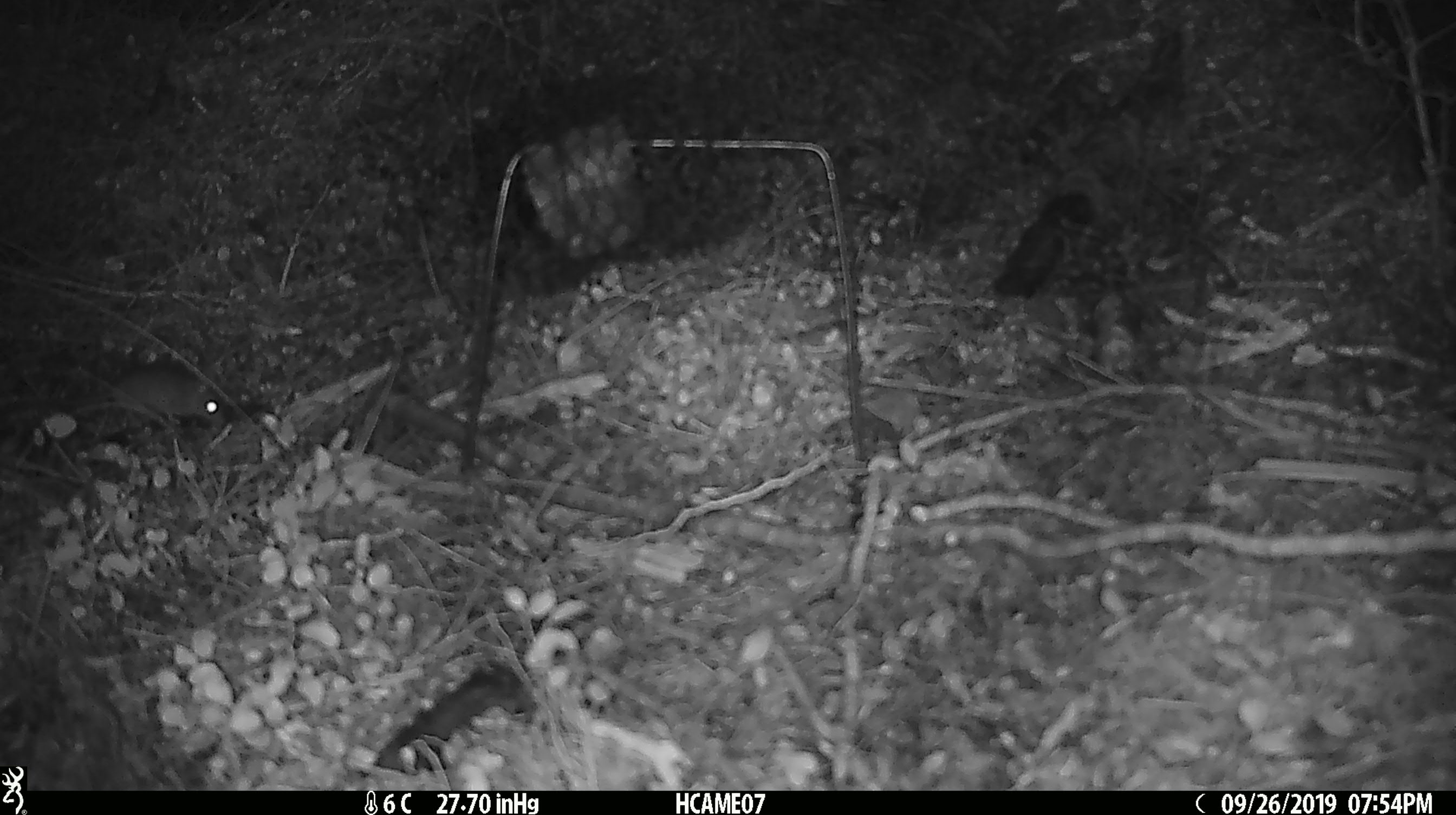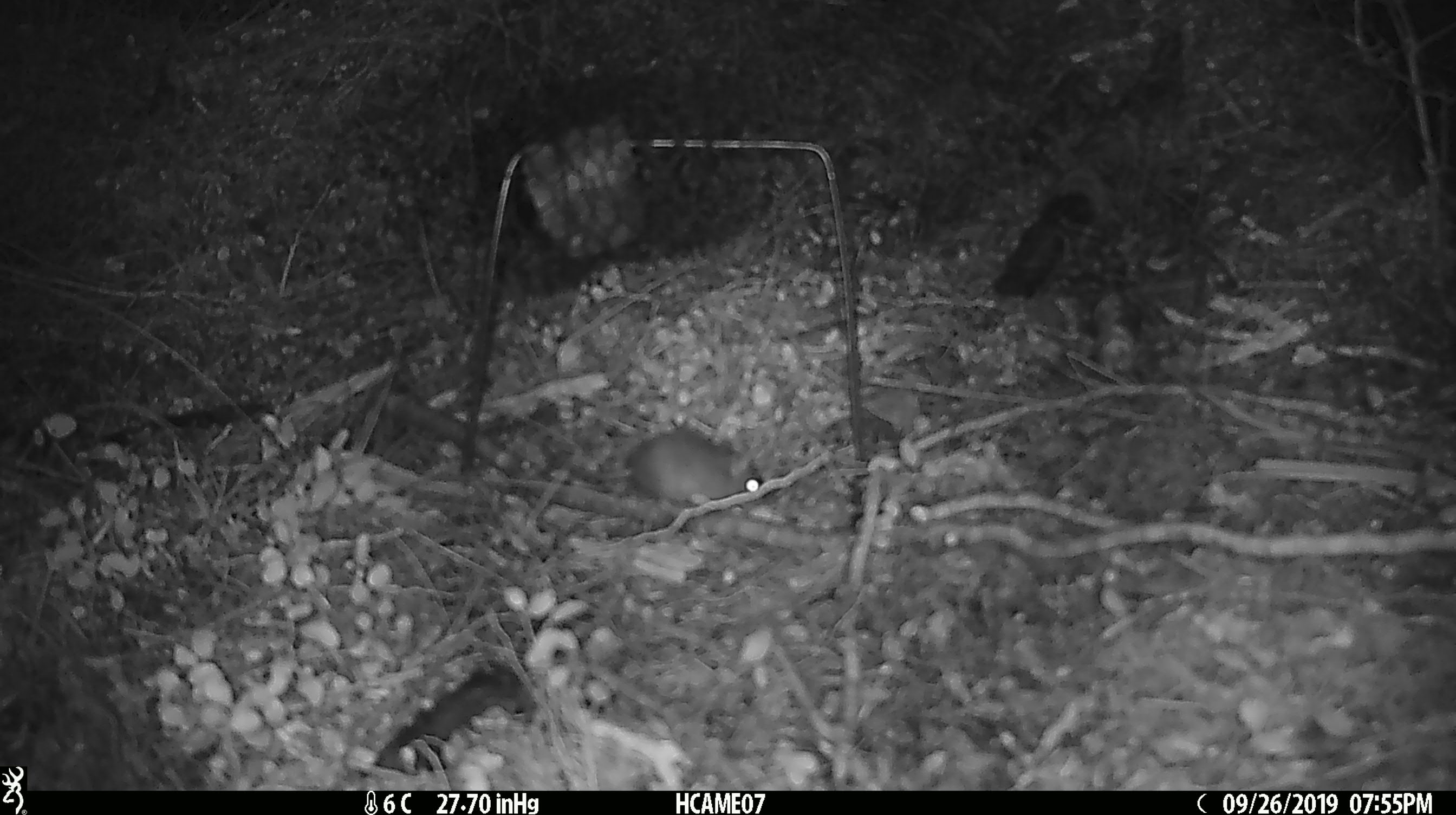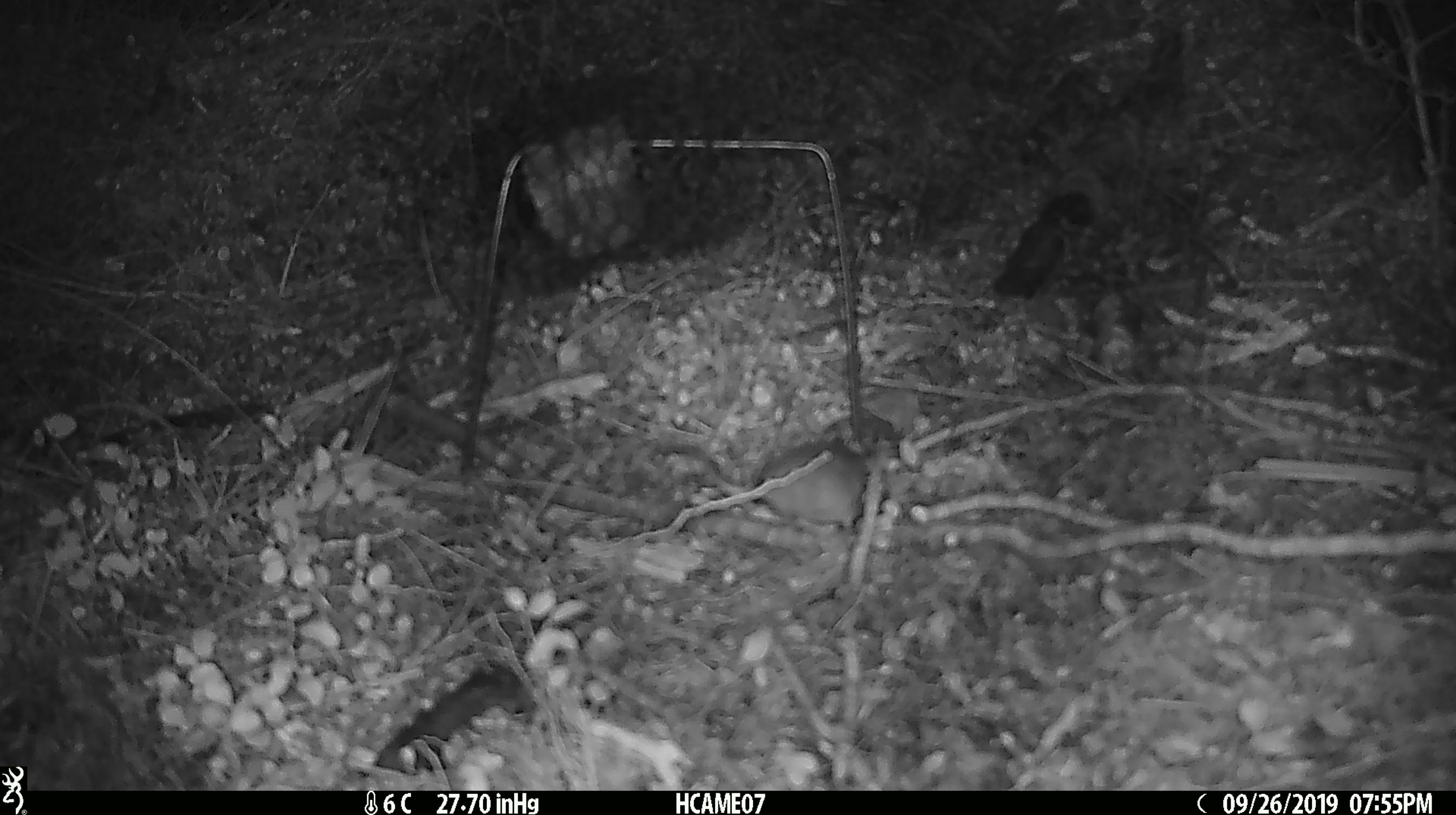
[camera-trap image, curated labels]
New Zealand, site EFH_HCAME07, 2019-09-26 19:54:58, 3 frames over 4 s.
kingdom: Animalia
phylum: Chordata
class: Mammalia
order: Rodentia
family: Muridae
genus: Mus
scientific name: Mus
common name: mouse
Mouse (Mus).